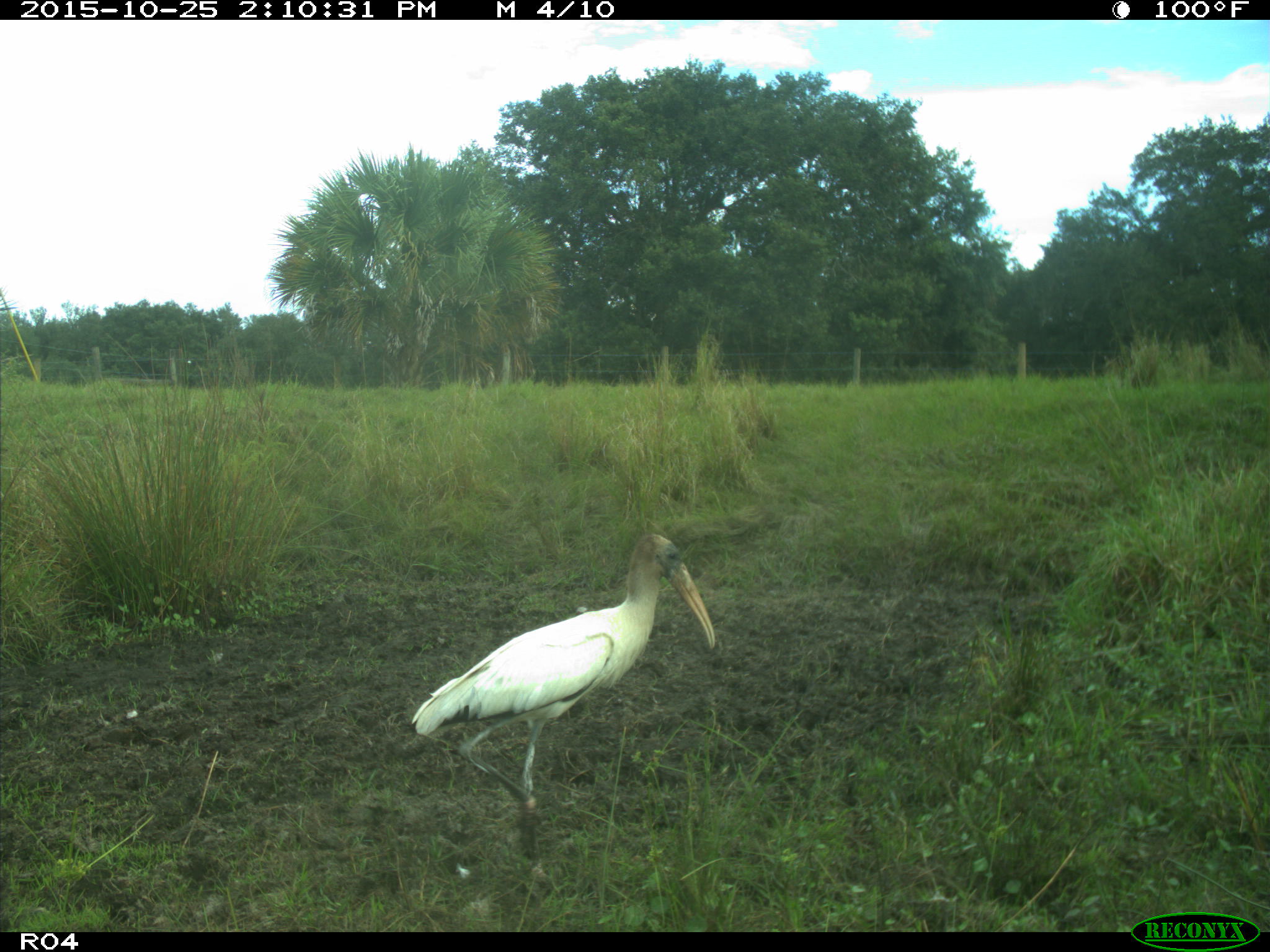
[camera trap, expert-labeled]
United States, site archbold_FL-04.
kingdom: Animalia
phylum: Chordata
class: Aves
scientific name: Aves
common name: birds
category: unidentified bird